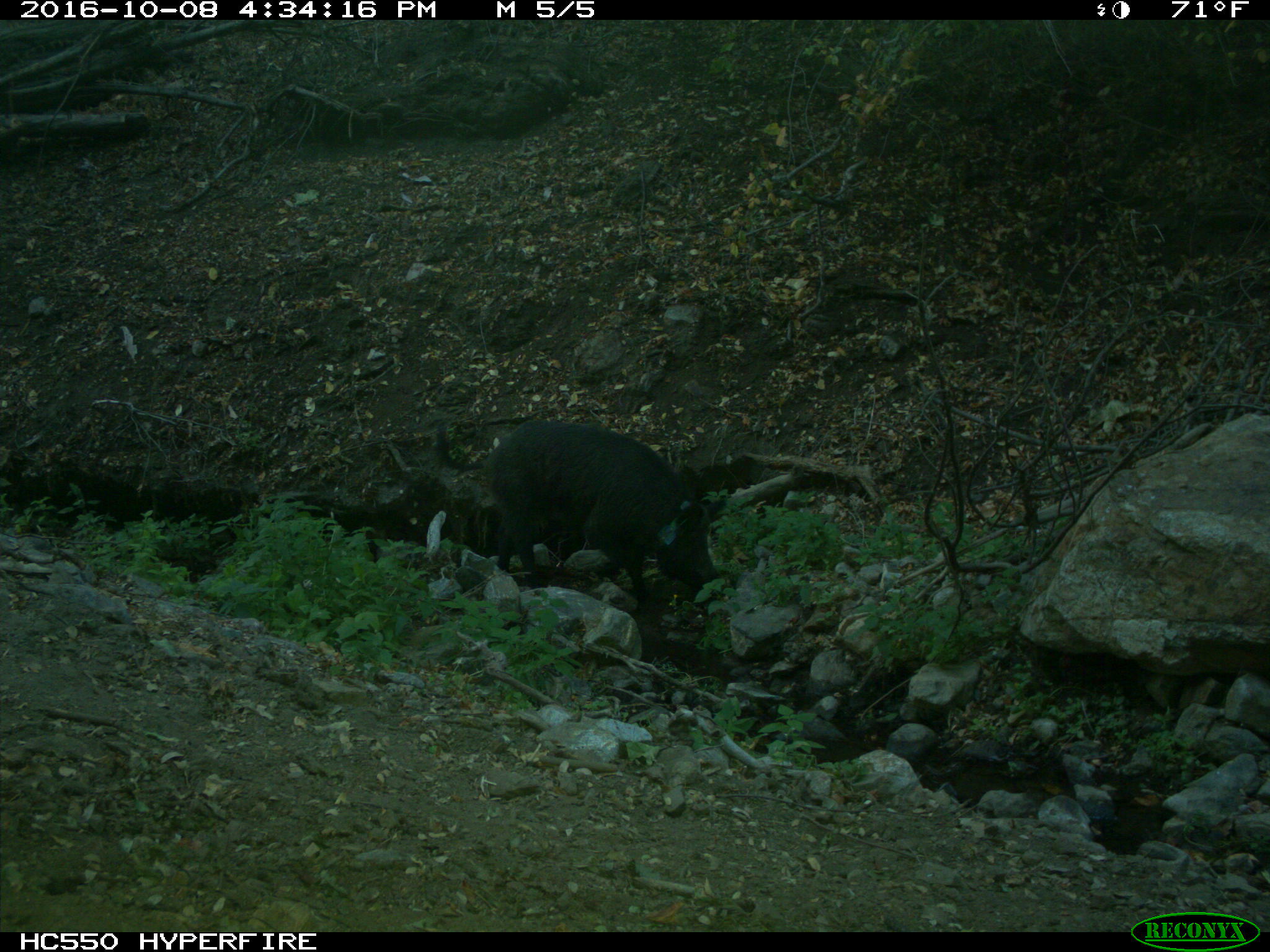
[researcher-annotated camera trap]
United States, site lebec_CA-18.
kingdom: Animalia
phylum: Chordata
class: Mammalia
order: Artiodactyla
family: Suidae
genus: Sus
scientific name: Sus scrofa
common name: wild boar